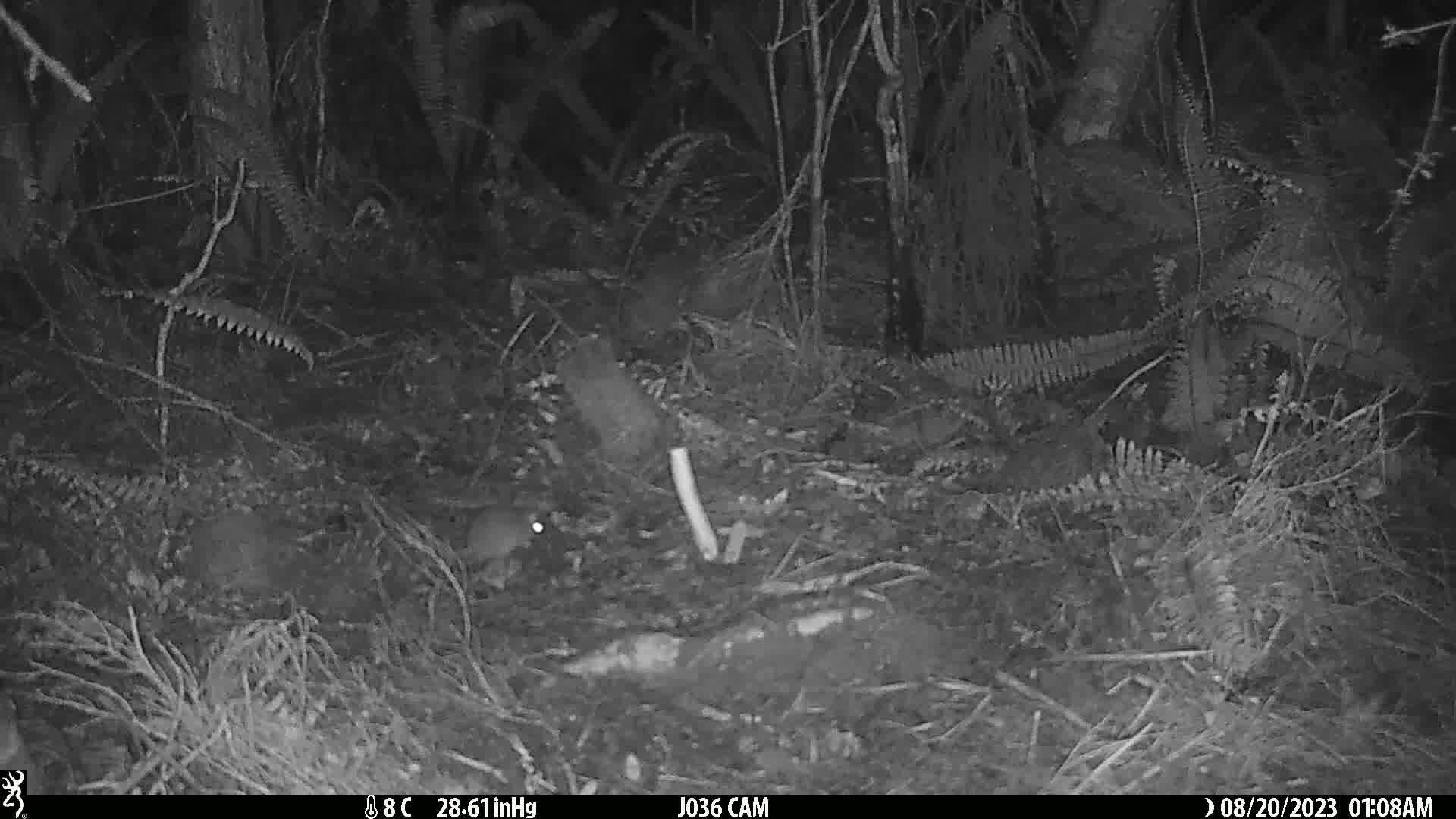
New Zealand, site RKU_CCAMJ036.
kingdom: Animalia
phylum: Chordata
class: Mammalia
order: Rodentia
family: Muridae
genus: Rattus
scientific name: Rattus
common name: rat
Rat (Rattus).